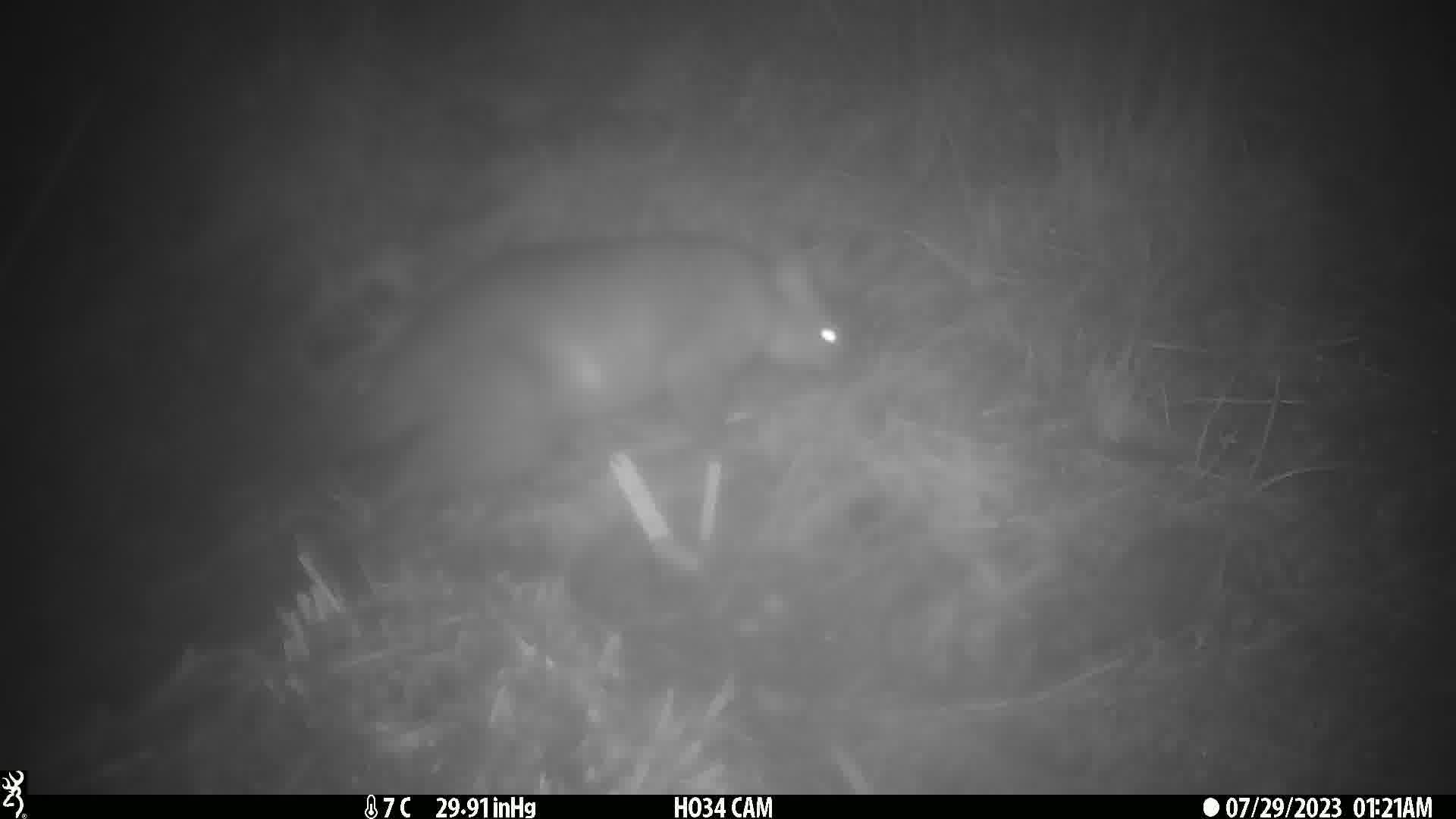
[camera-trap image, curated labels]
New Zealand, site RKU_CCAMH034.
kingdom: Animalia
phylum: Chordata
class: Mammalia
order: Diprotodontia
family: Phalangeridae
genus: Trichosurus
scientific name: Trichosurus vulpecula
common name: common brushtail possum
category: possum